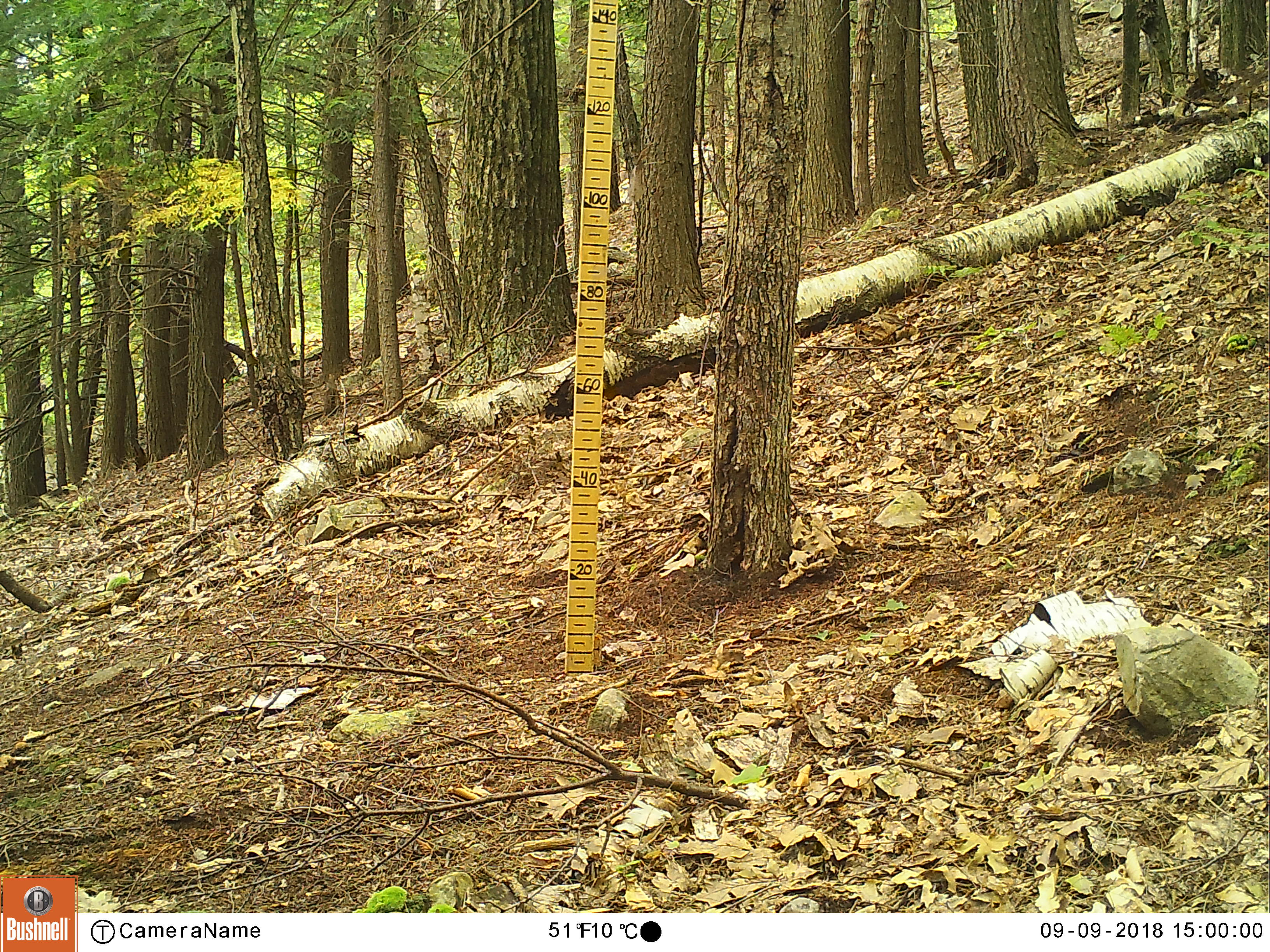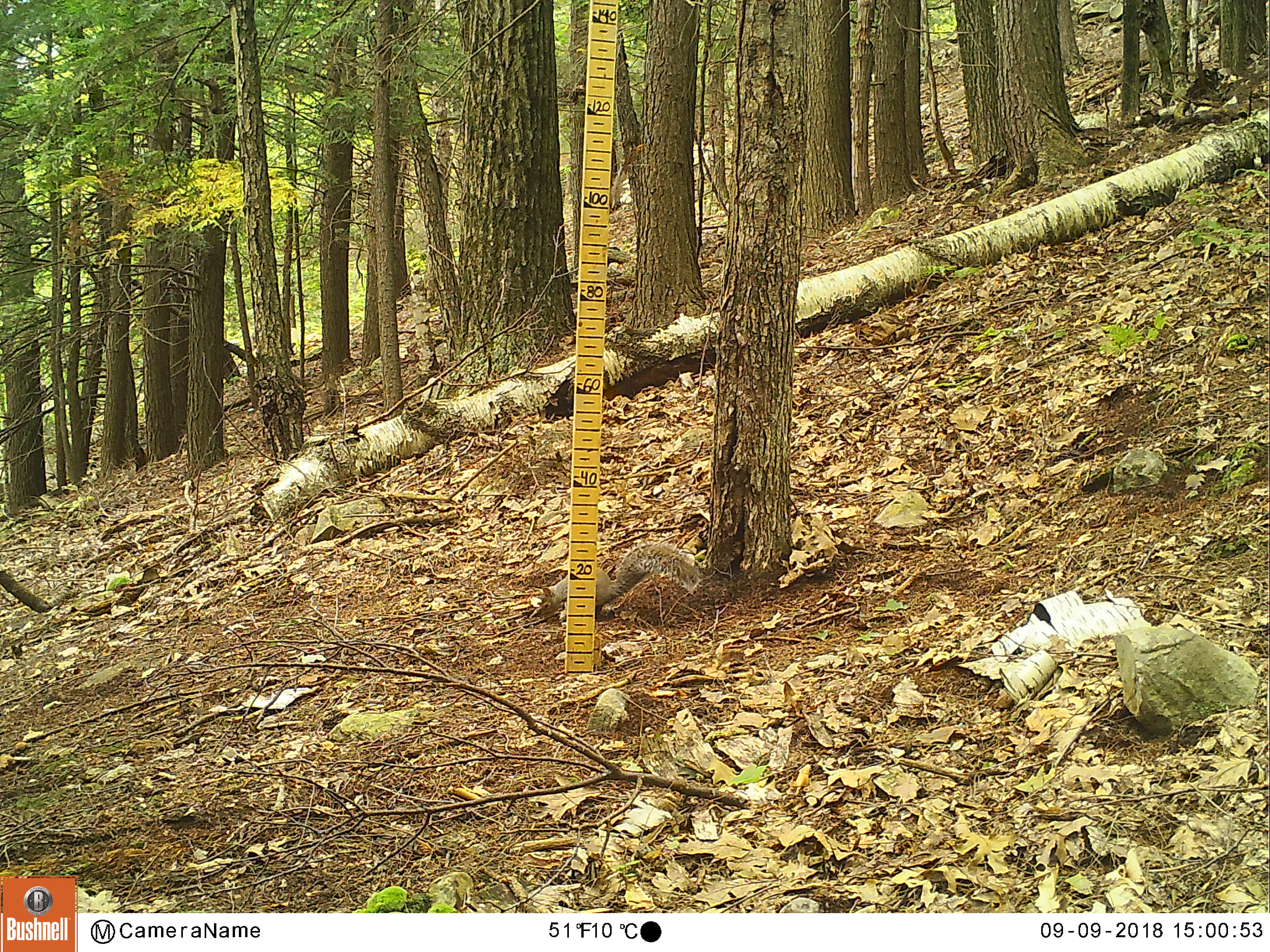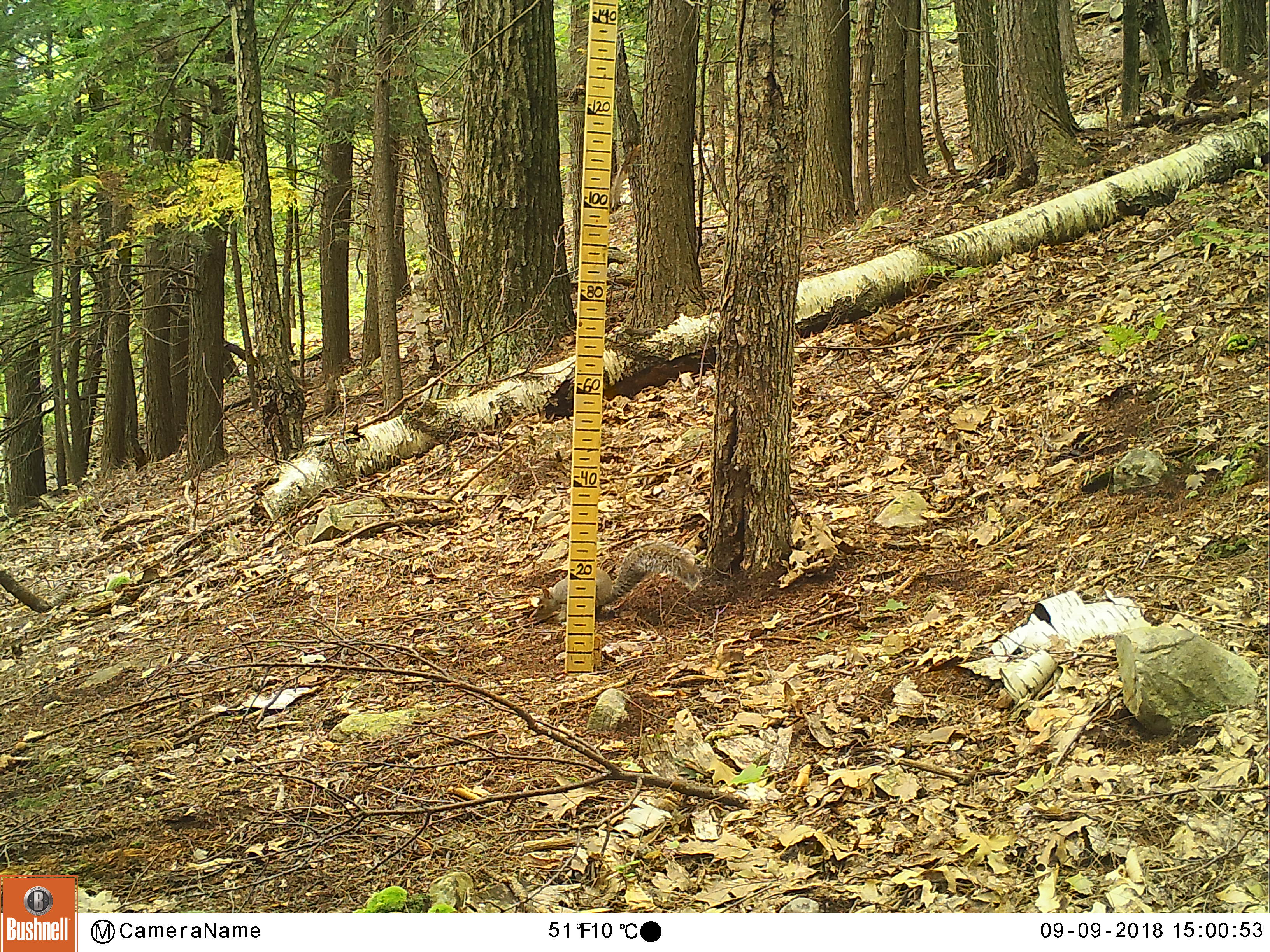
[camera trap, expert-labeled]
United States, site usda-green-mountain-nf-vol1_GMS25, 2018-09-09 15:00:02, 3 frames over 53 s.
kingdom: Animalia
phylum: Chordata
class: Mammalia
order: Rodentia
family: Sciuridae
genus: Sciurus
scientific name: Sciurus carolinensis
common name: gray squirrel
Gray squirrel (Sciurus carolinensis).